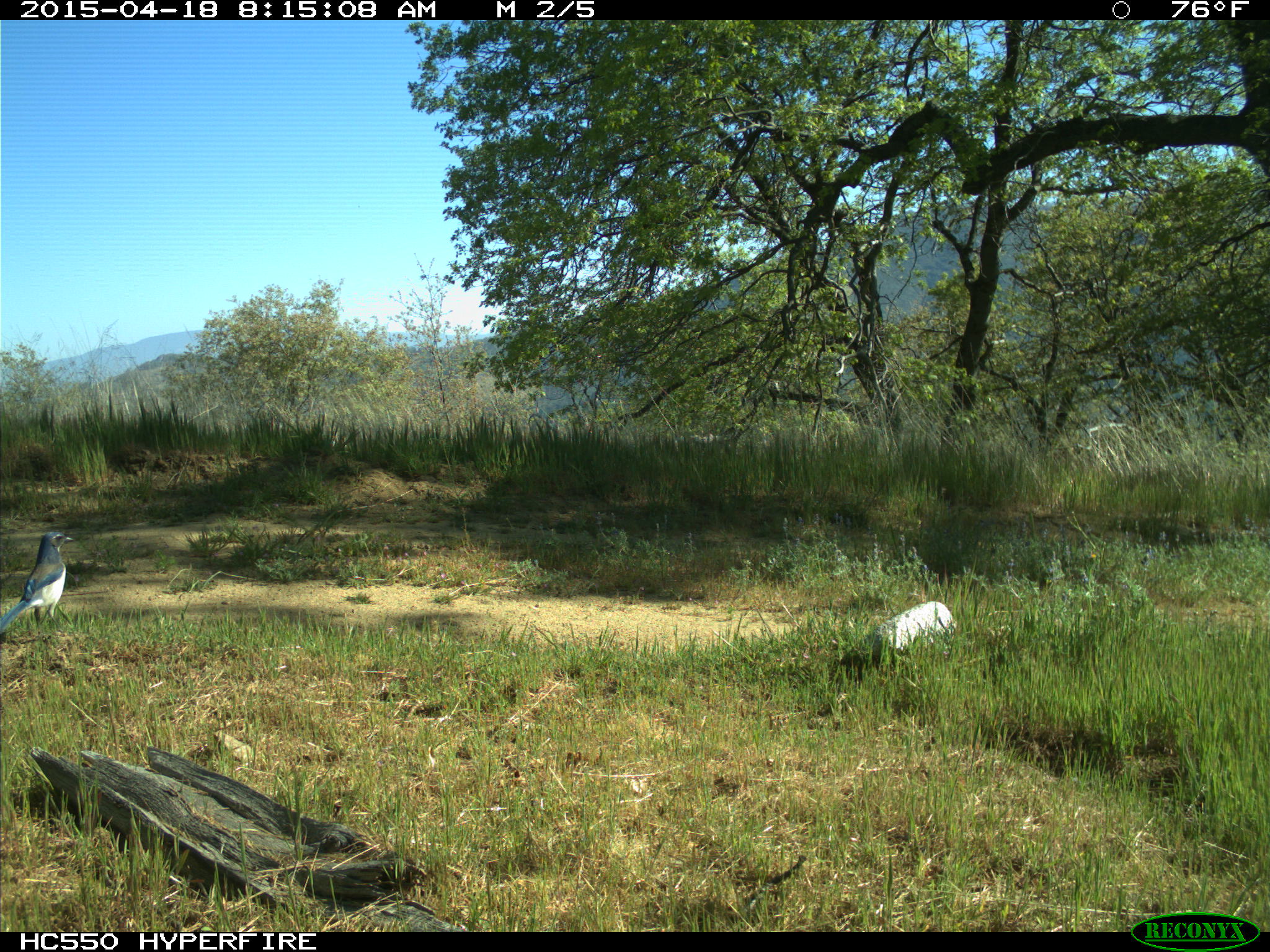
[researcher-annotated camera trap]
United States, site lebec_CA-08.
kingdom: Animalia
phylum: Chordata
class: Aves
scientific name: Aves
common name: birds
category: unidentified bird